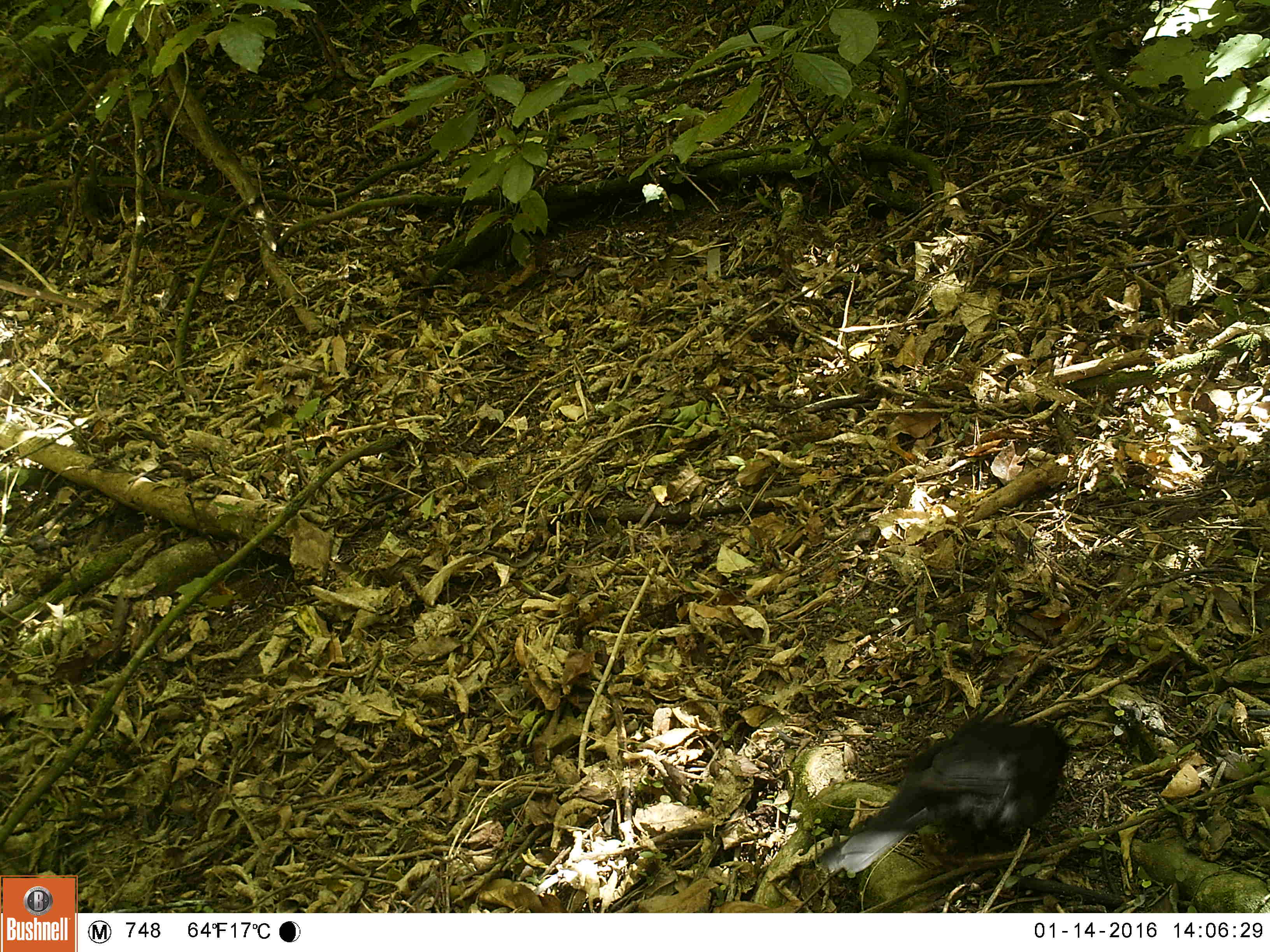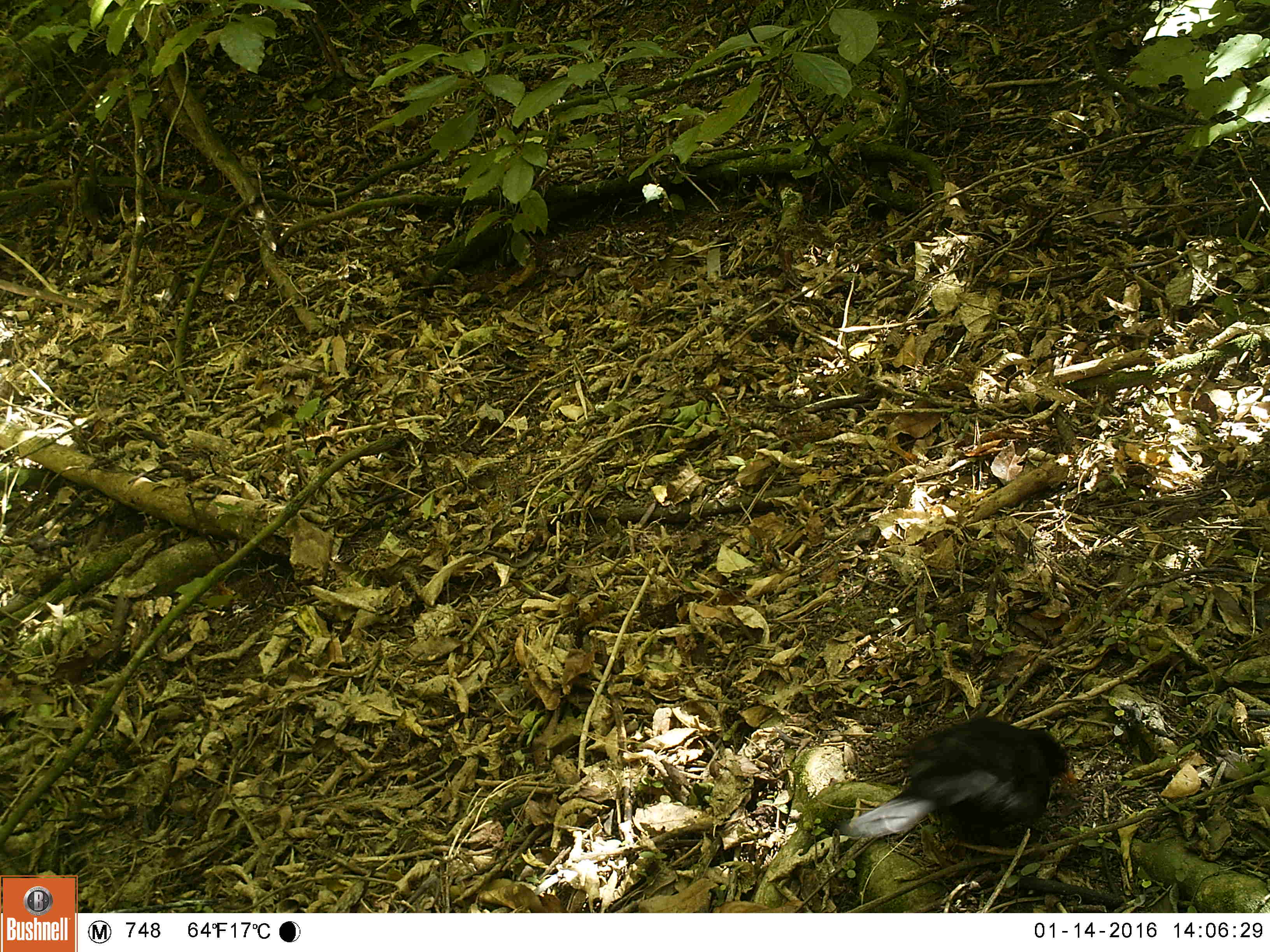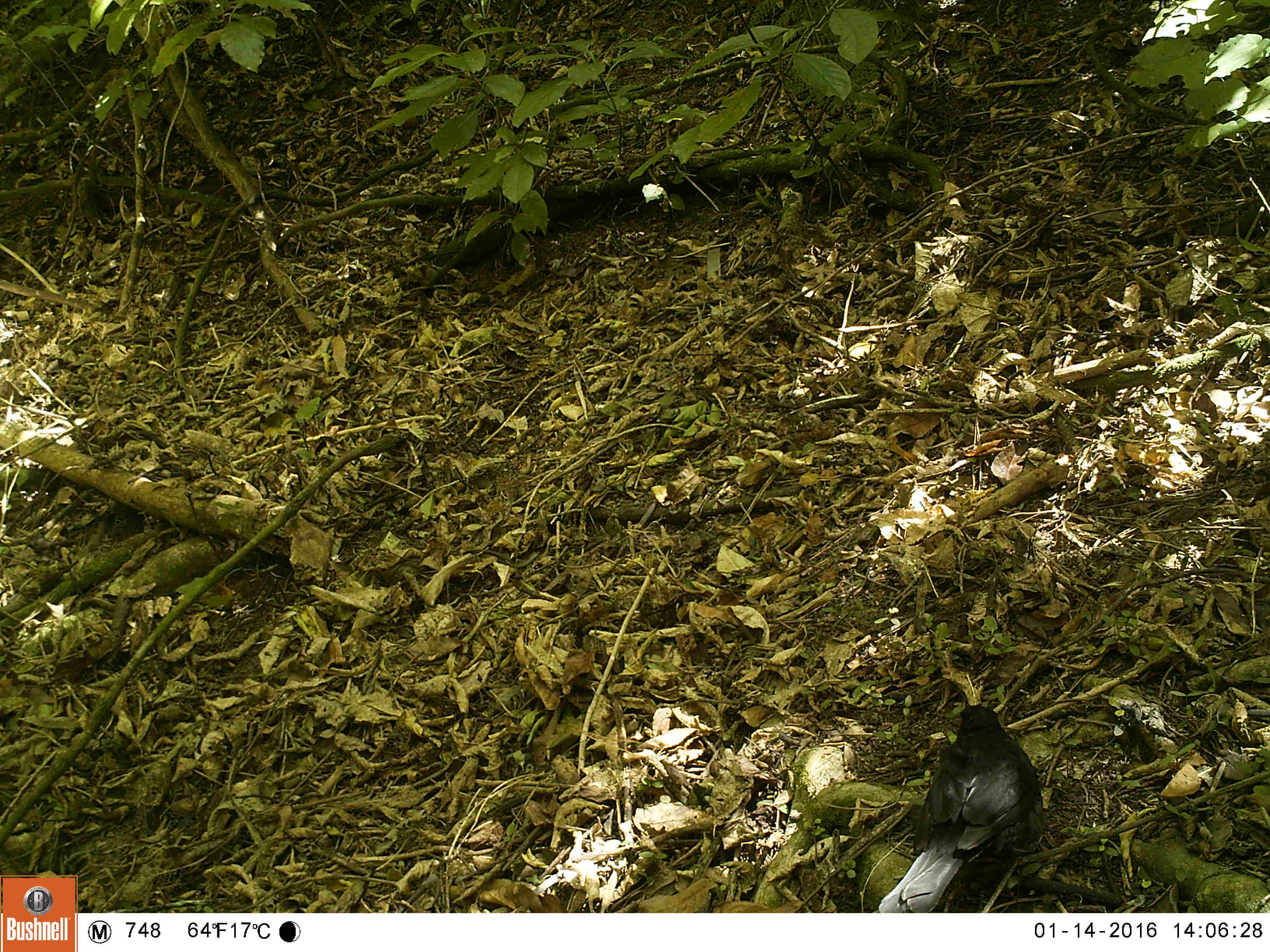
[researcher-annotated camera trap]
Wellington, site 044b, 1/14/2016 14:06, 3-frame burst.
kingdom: Animalia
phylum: Chordata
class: Aves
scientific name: Aves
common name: bird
Bird (Aves).